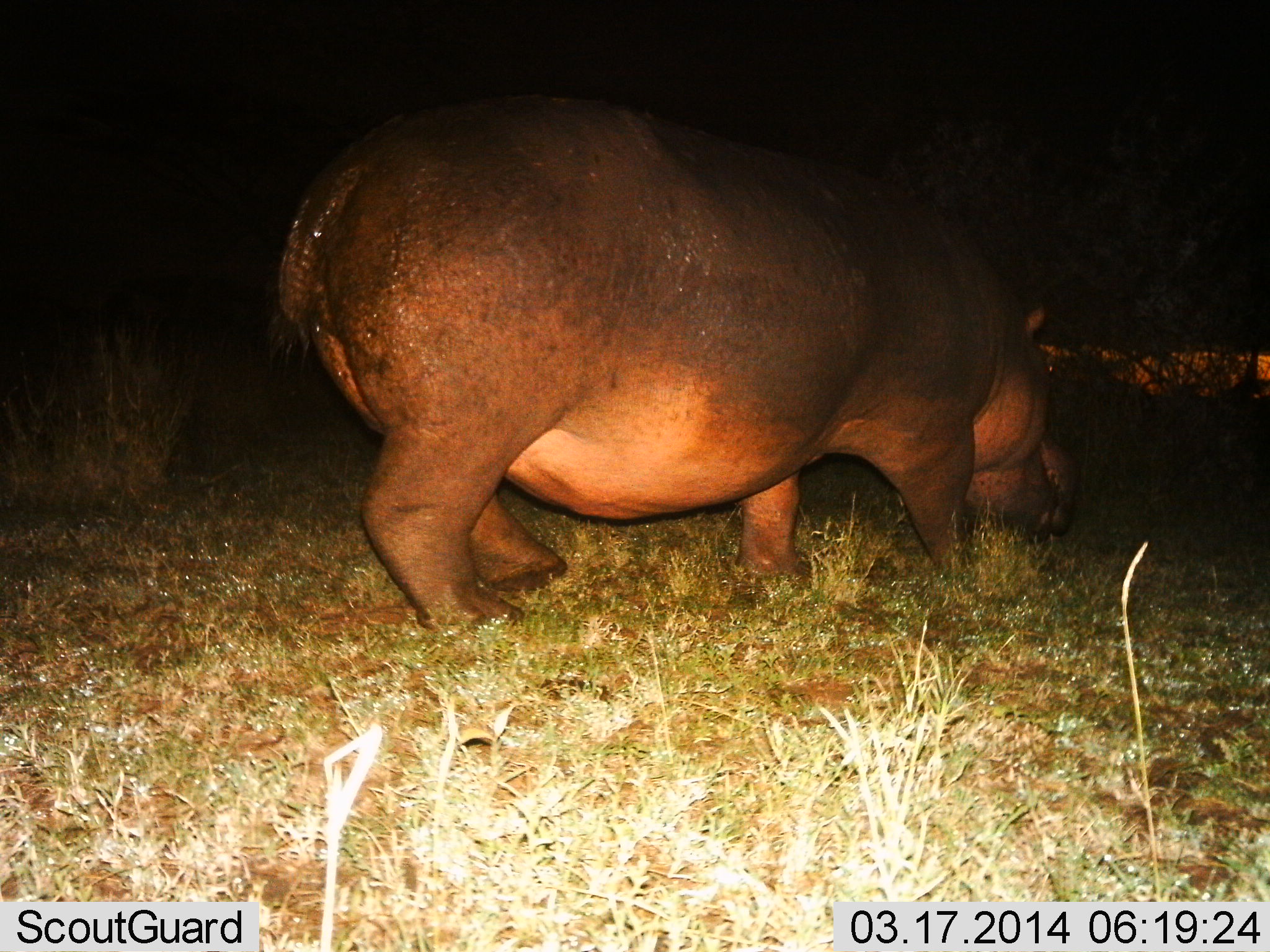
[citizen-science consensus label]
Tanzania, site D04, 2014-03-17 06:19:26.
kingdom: Animalia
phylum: Chordata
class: Mammalia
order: Artiodactyla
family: Hippopotamidae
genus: Hippopotamus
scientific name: Hippopotamus amphibius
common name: hippopotamus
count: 1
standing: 0%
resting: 0%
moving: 60%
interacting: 0%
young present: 0%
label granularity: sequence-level